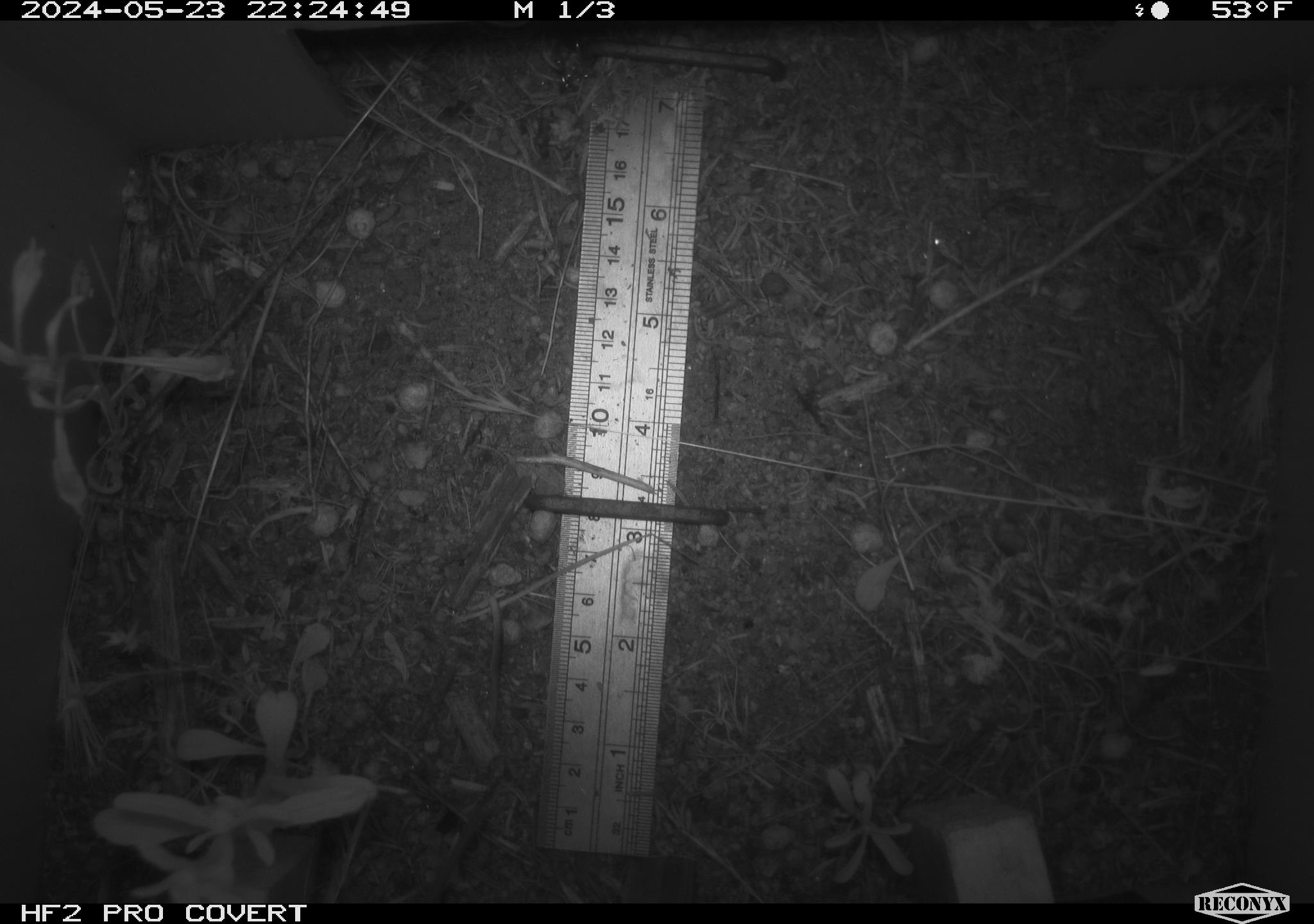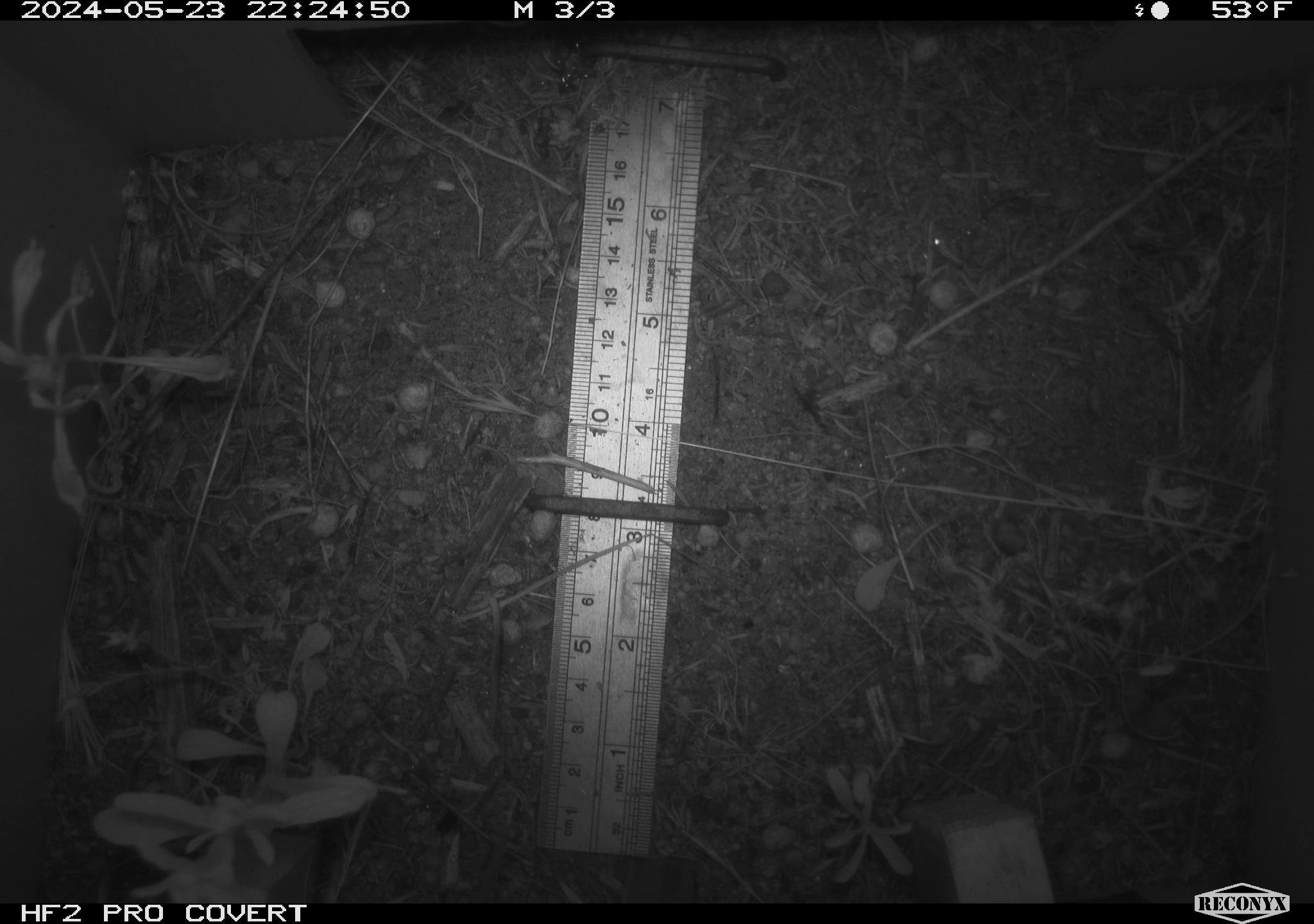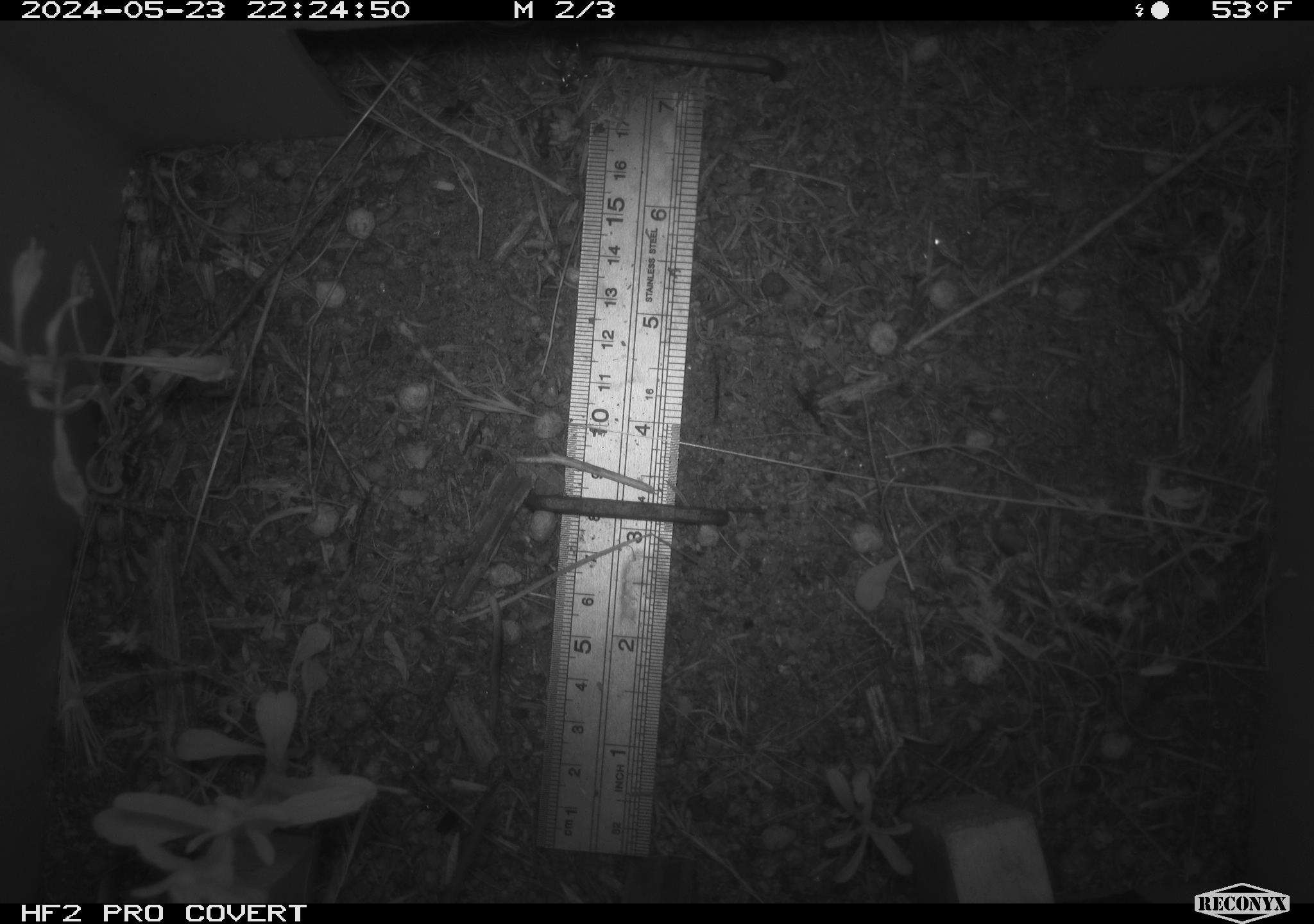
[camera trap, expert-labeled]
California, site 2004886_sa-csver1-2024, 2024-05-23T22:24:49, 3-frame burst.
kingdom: Animalia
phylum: Chordata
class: Mammalia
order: Rodentia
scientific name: Rodentia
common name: rodent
Rodent (Rodentia).